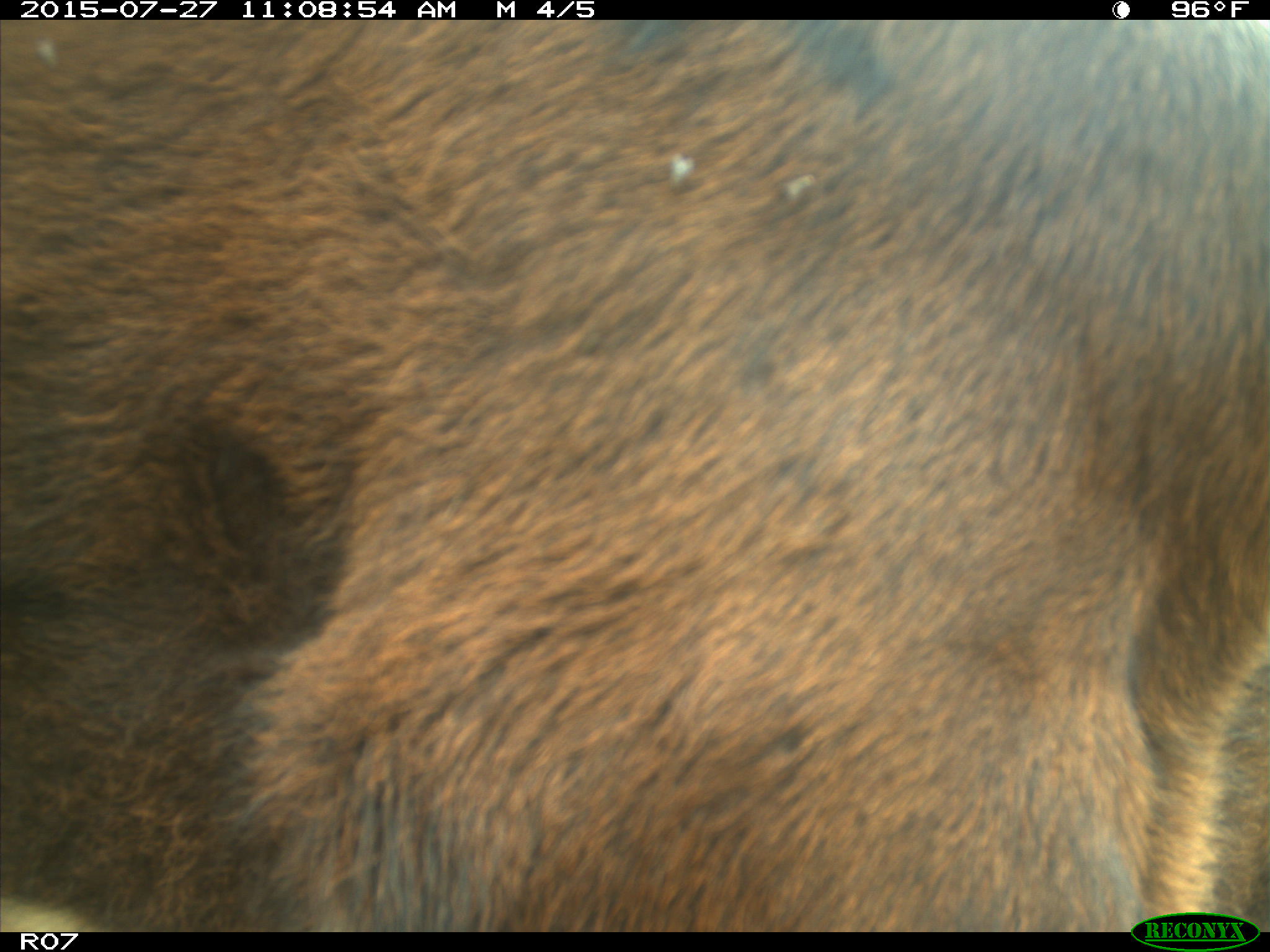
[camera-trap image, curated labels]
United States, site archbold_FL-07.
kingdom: Animalia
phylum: Chordata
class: Mammalia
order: Artiodactyla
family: Bovidae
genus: Bos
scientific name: Bos taurus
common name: domestic cow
Bos taurus (domestic cow).